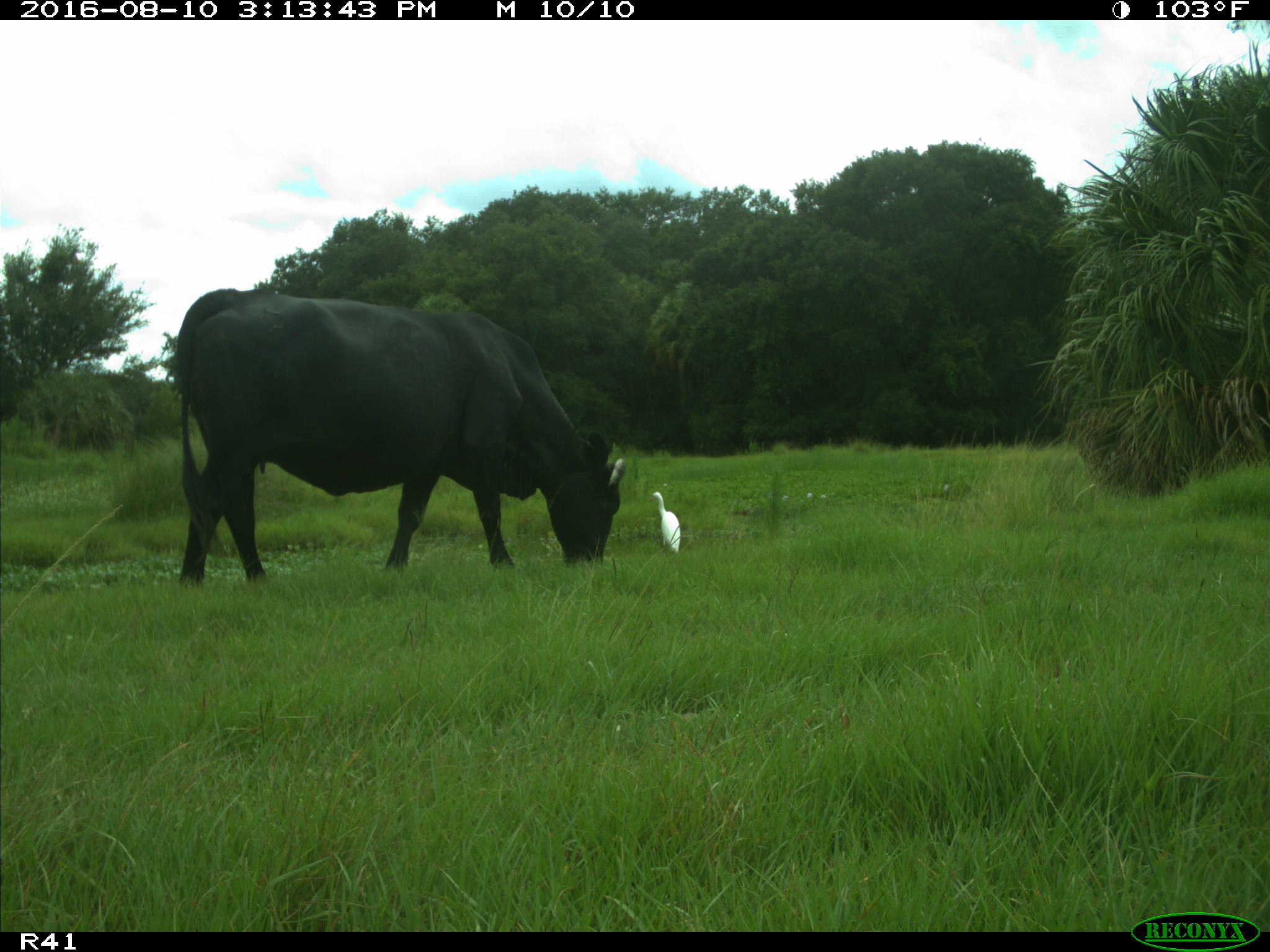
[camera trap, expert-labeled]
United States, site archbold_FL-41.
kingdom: Animalia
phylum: Chordata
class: Mammalia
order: Artiodactyla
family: Bovidae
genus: Bos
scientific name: Bos taurus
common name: domestic cow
Bos taurus (domestic cow).